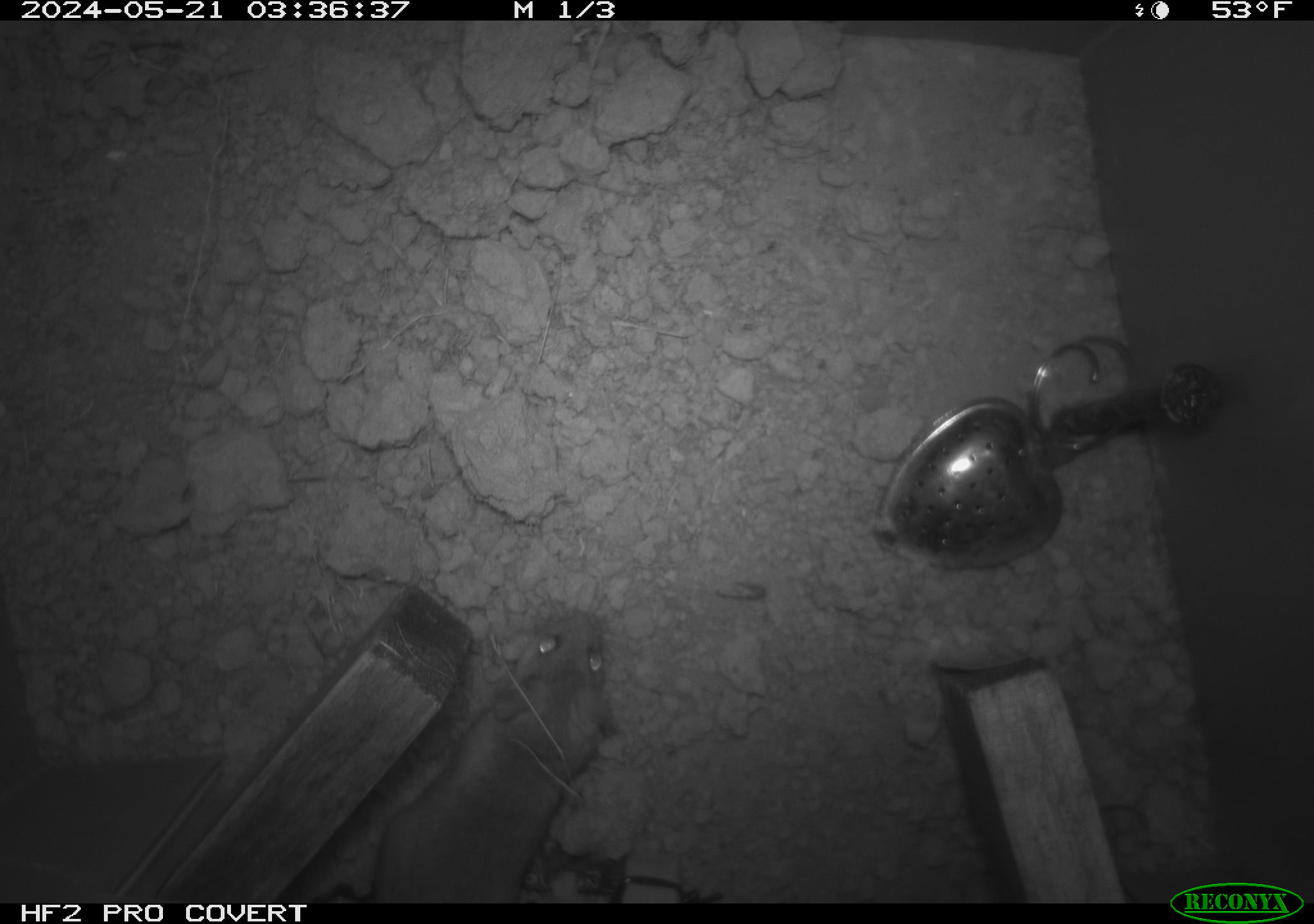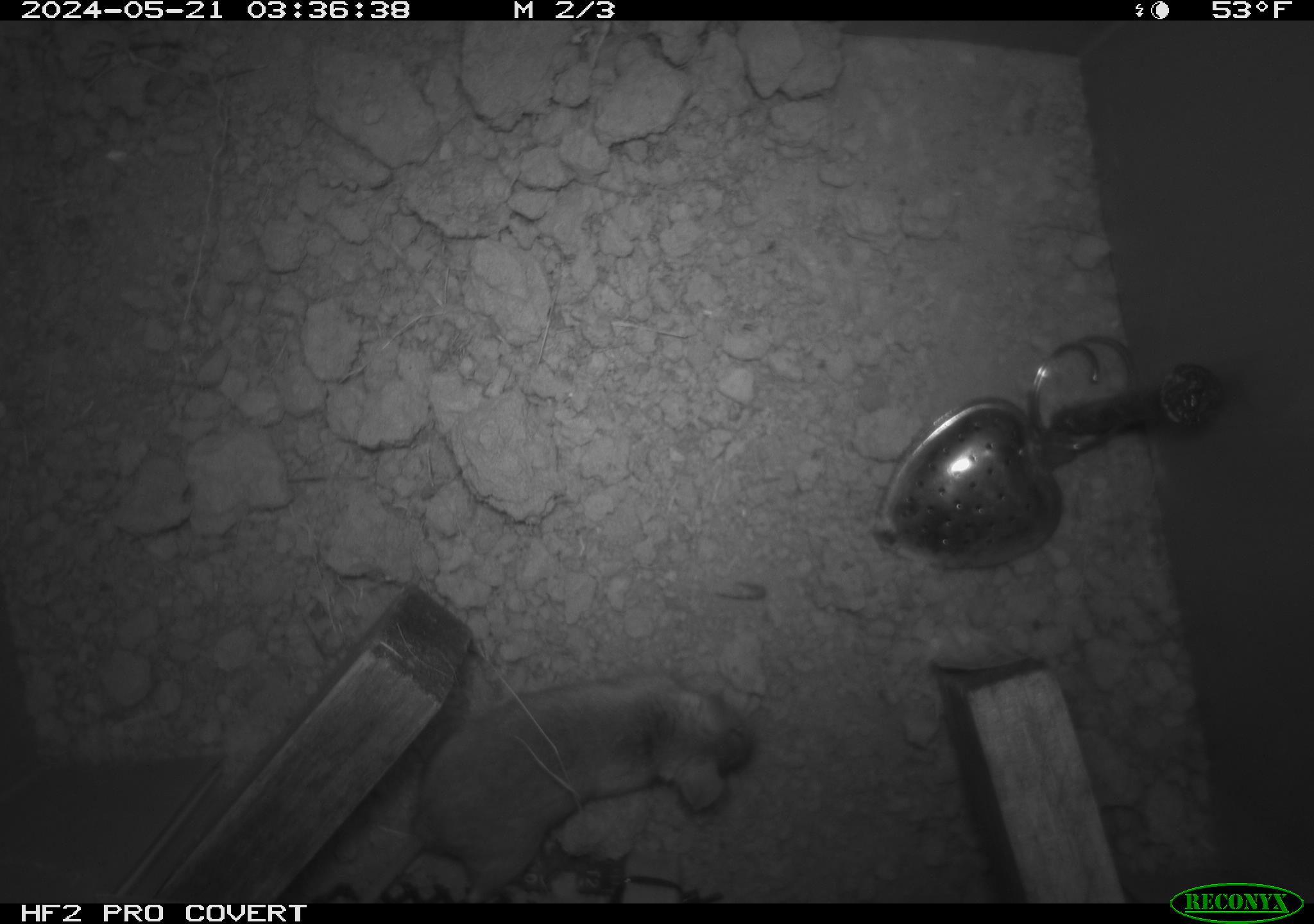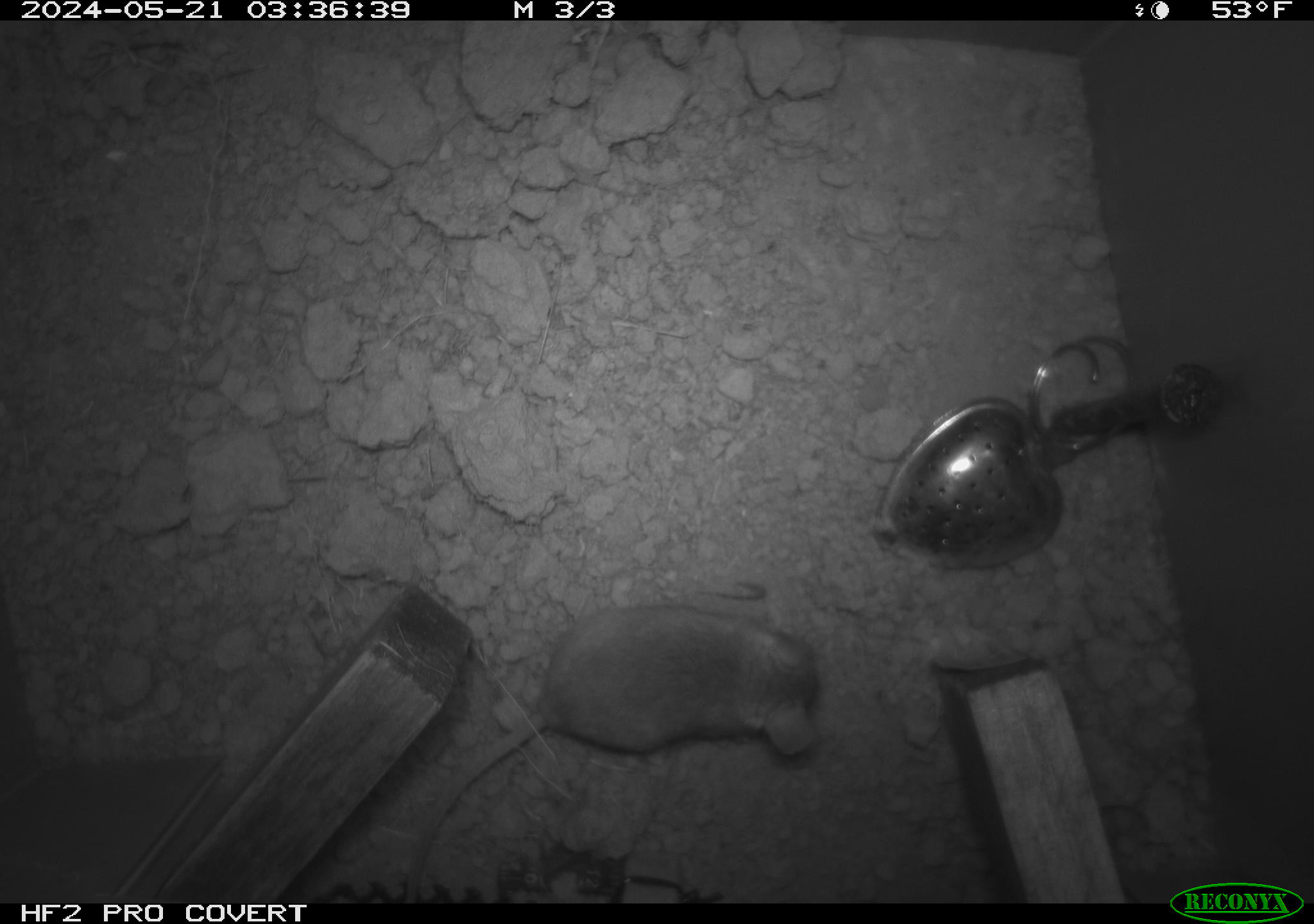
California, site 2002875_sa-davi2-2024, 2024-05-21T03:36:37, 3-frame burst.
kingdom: Animalia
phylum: Chordata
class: Mammalia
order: Rodentia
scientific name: Rodentia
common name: mouse species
Mouse species (Rodentia).